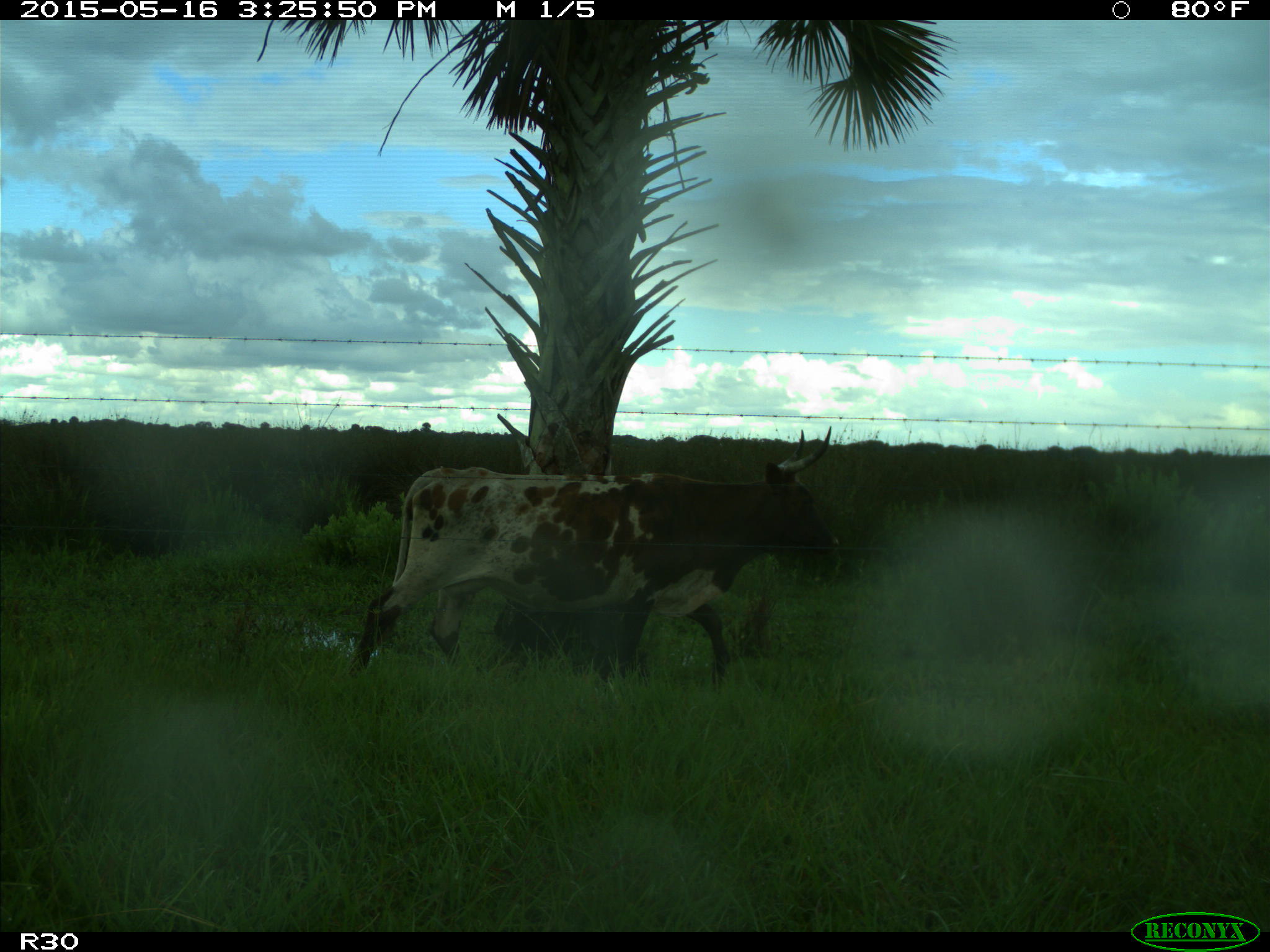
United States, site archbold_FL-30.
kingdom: Animalia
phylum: Chordata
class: Mammalia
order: Artiodactyla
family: Bovidae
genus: Bos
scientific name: Bos taurus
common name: domestic cow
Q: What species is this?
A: Bos taurus (domestic cow).